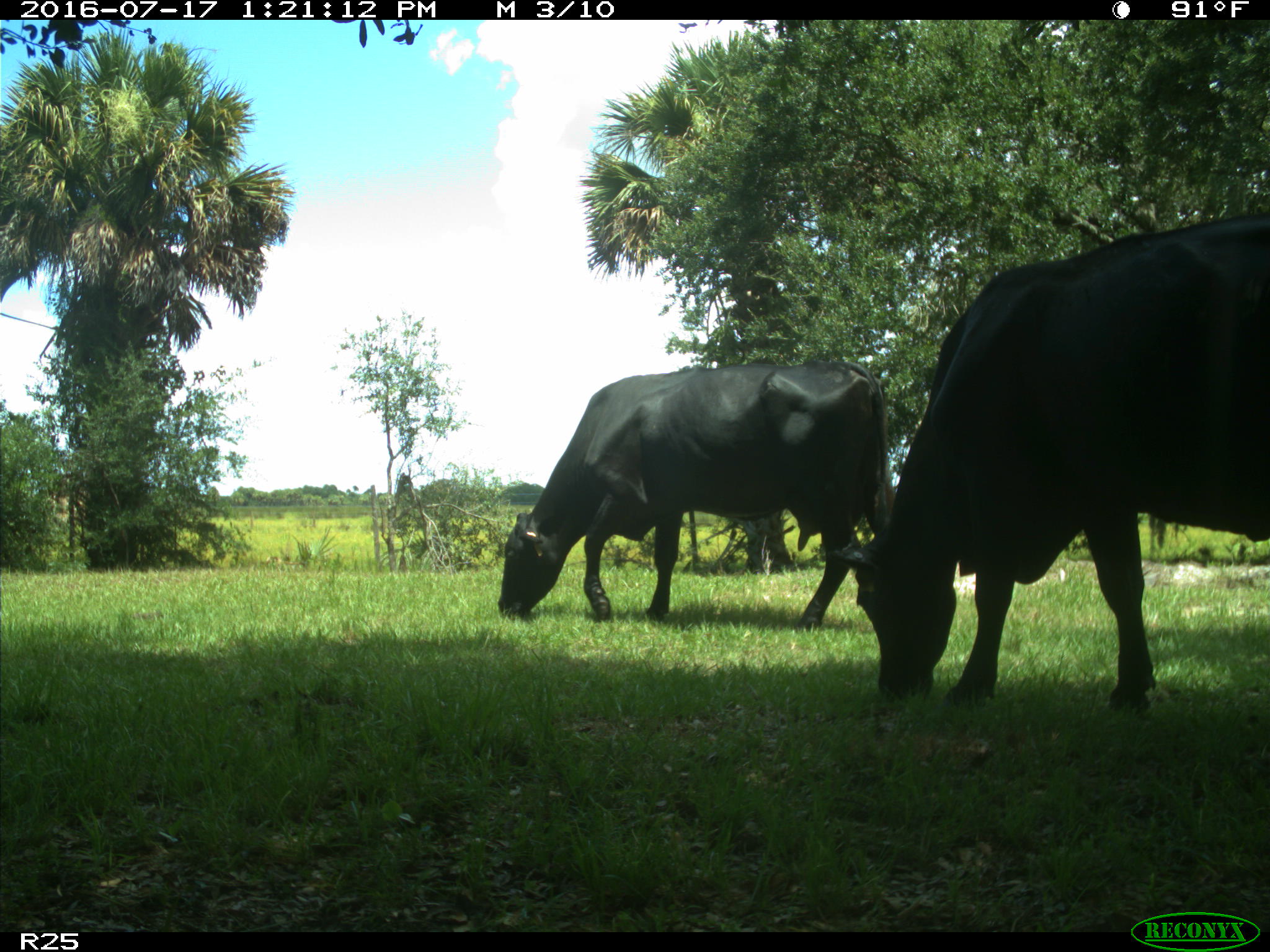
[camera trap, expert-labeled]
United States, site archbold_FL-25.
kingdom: Animalia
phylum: Chordata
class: Mammalia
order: Artiodactyla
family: Bovidae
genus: Bos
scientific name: Bos taurus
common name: domestic cow